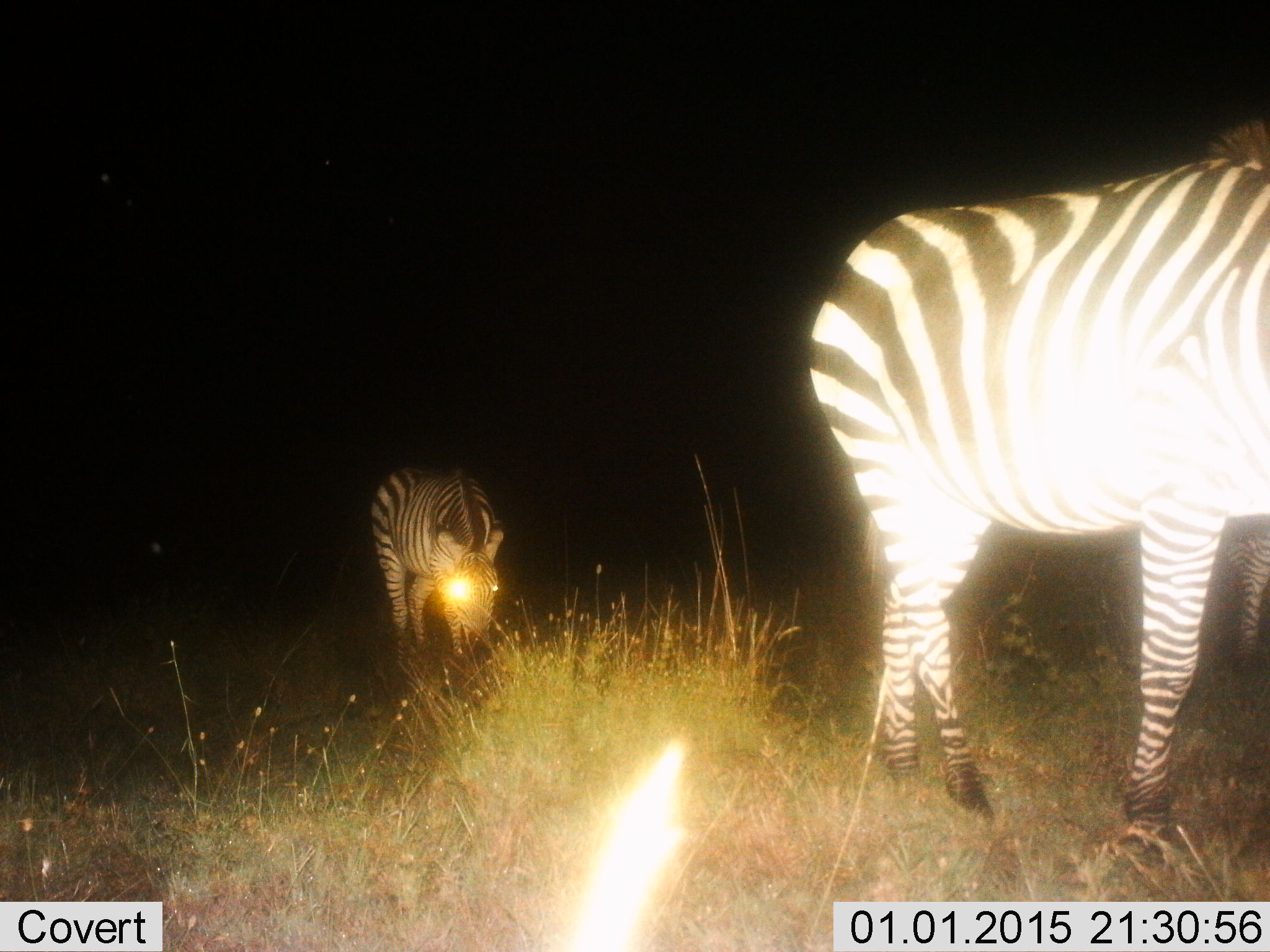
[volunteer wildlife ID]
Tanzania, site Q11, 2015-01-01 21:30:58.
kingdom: Animalia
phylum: Chordata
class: Mammalia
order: Perissodactyla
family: Equidae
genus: Equus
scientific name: Equus quagga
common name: plains zebra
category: zebra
Zebra (plains zebra) (Equus quagga), count 3. Behavior (volunteer vote fractions): standing 50%, resting 0%, moving 50%, interacting 0%. Young present (vote fraction): 0%. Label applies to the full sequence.